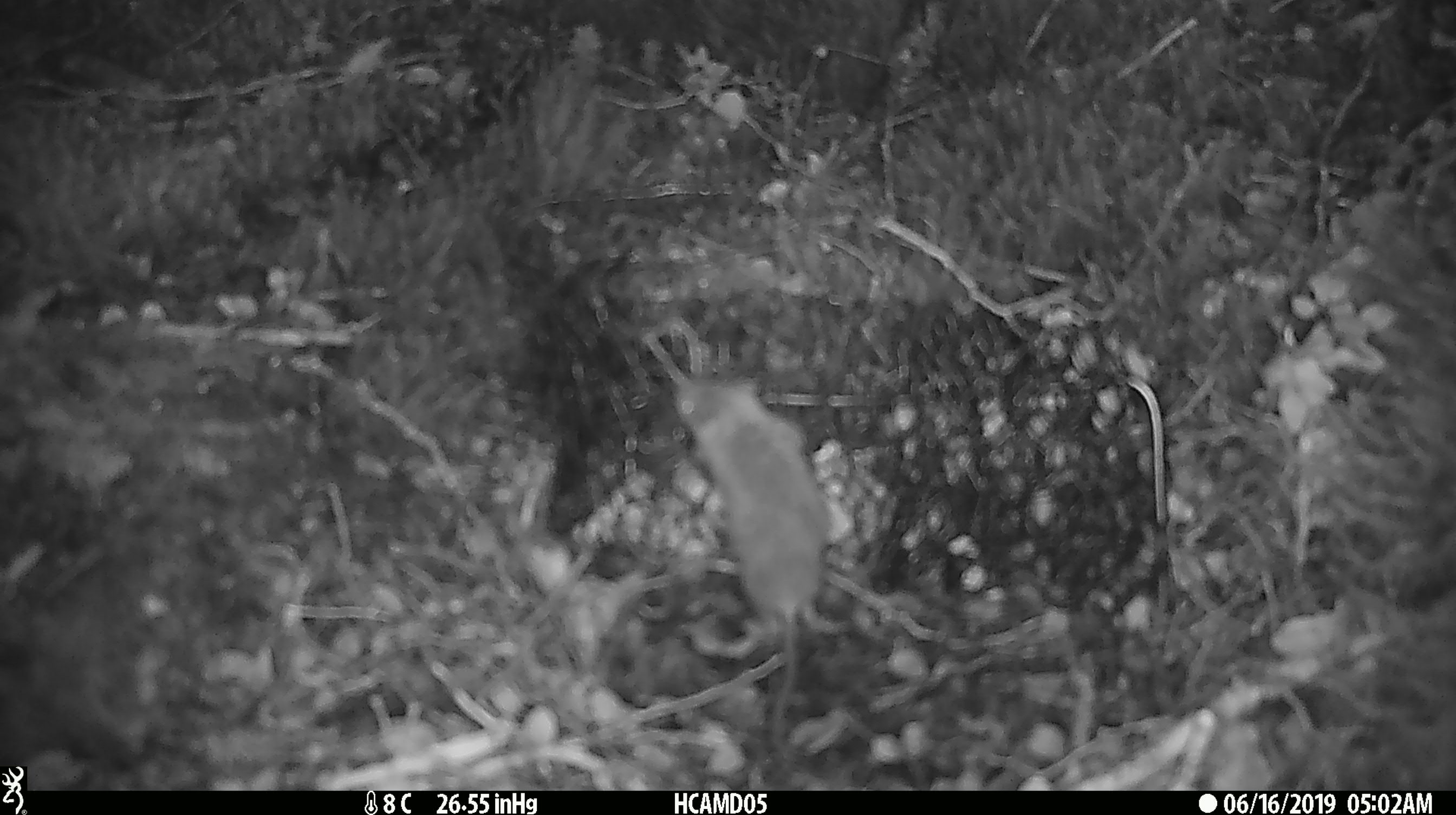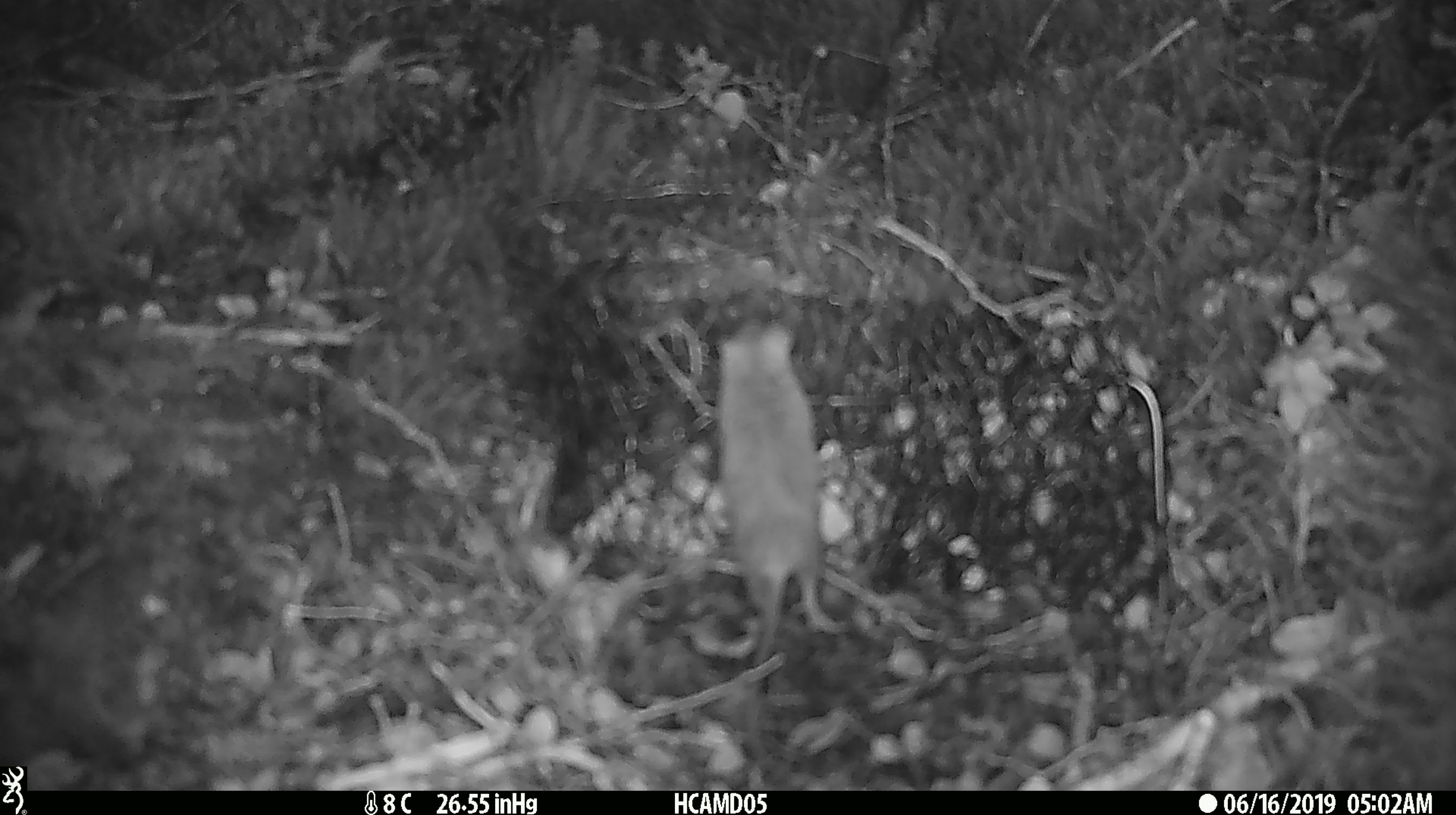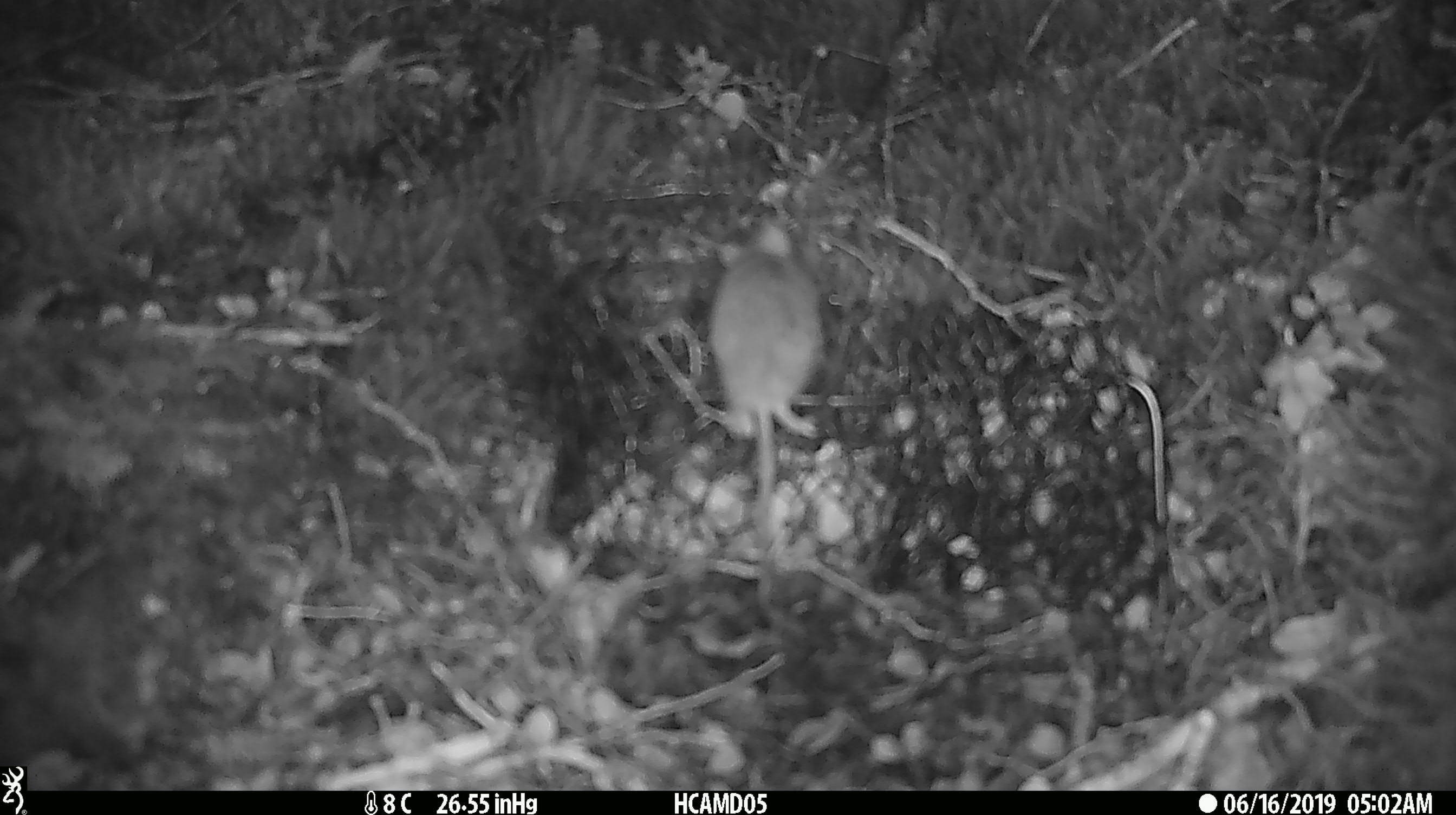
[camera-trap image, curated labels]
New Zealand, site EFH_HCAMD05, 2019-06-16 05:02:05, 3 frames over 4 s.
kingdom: Animalia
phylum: Chordata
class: Mammalia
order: Rodentia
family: Muridae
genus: Mus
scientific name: Mus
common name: mouse